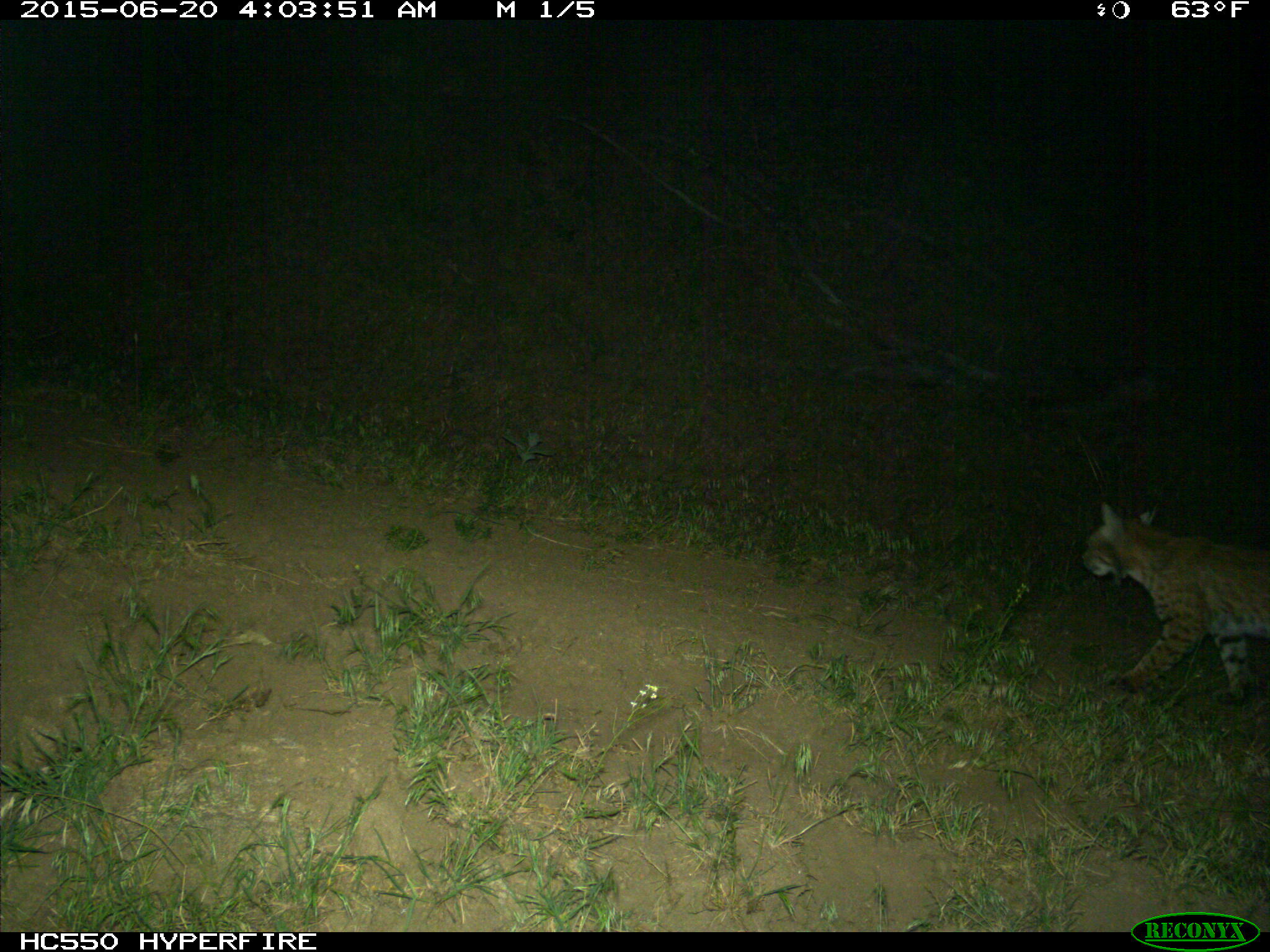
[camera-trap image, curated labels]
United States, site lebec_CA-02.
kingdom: Animalia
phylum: Chordata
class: Mammalia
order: Carnivora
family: Felidae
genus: Lynx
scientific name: Lynx rufus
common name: bobcat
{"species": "Lynx rufus (bobcat)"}